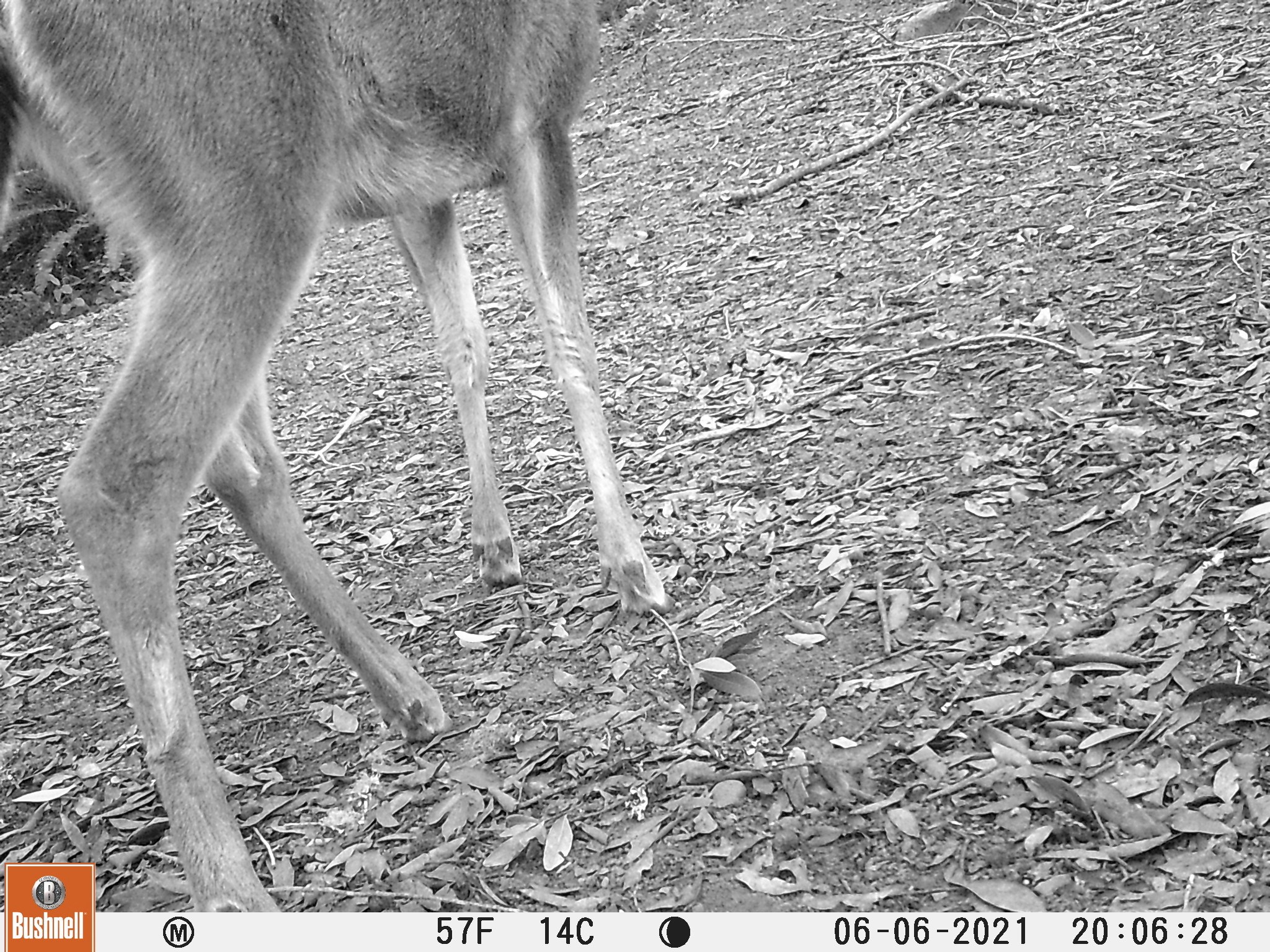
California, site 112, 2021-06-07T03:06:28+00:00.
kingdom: Animalia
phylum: Chordata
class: Mammalia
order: Artiodactyla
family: Cervidae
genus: Odocoileus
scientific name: Odocoileus hemionus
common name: mule deer